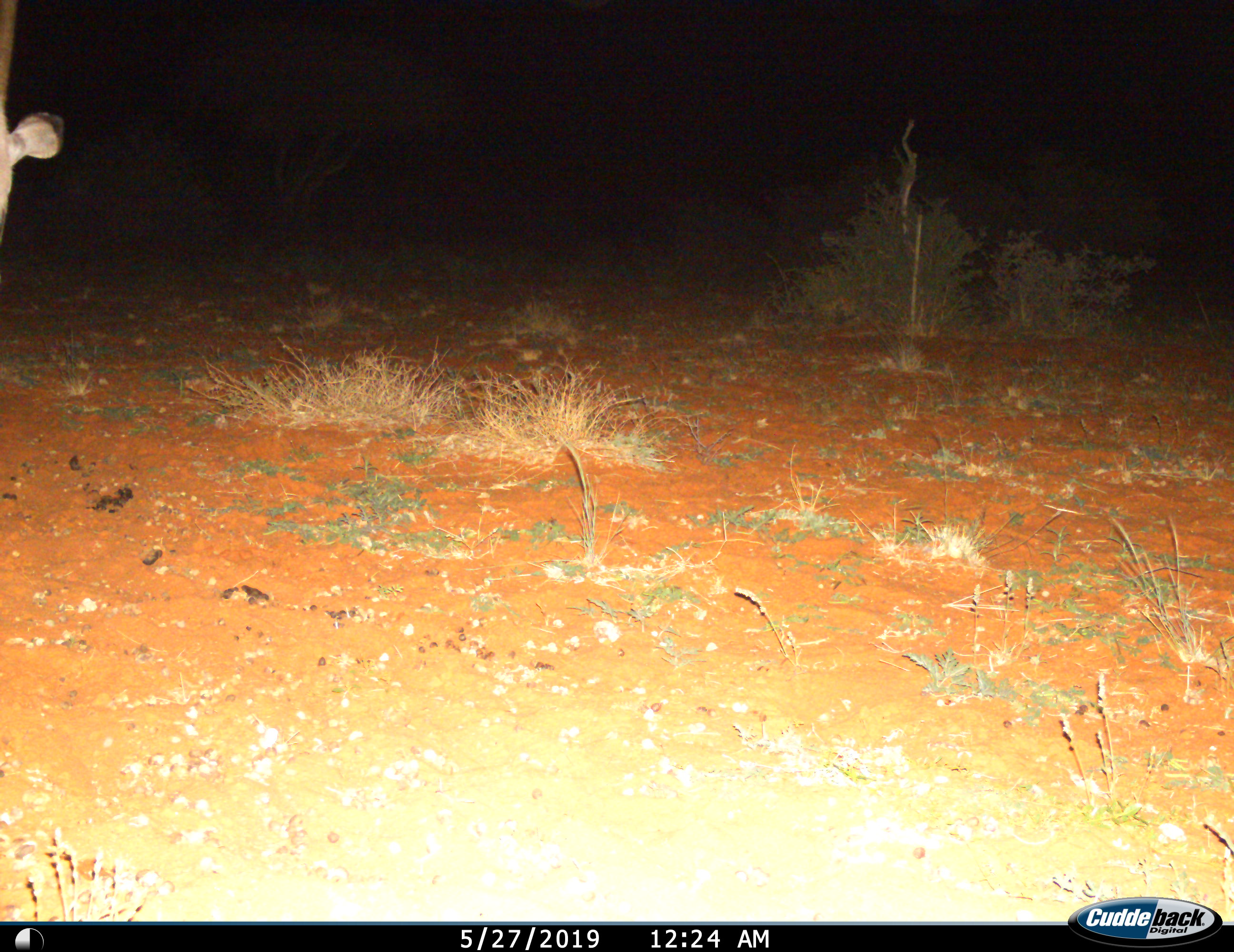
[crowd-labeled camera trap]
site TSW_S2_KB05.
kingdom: Animalia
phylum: Chordata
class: Mammalia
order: Artiodactyla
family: Bovidae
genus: Oryx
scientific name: Oryx gazella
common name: gemsbok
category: oryx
Oryx (gemsbok) (Oryx gazella), count 1. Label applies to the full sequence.